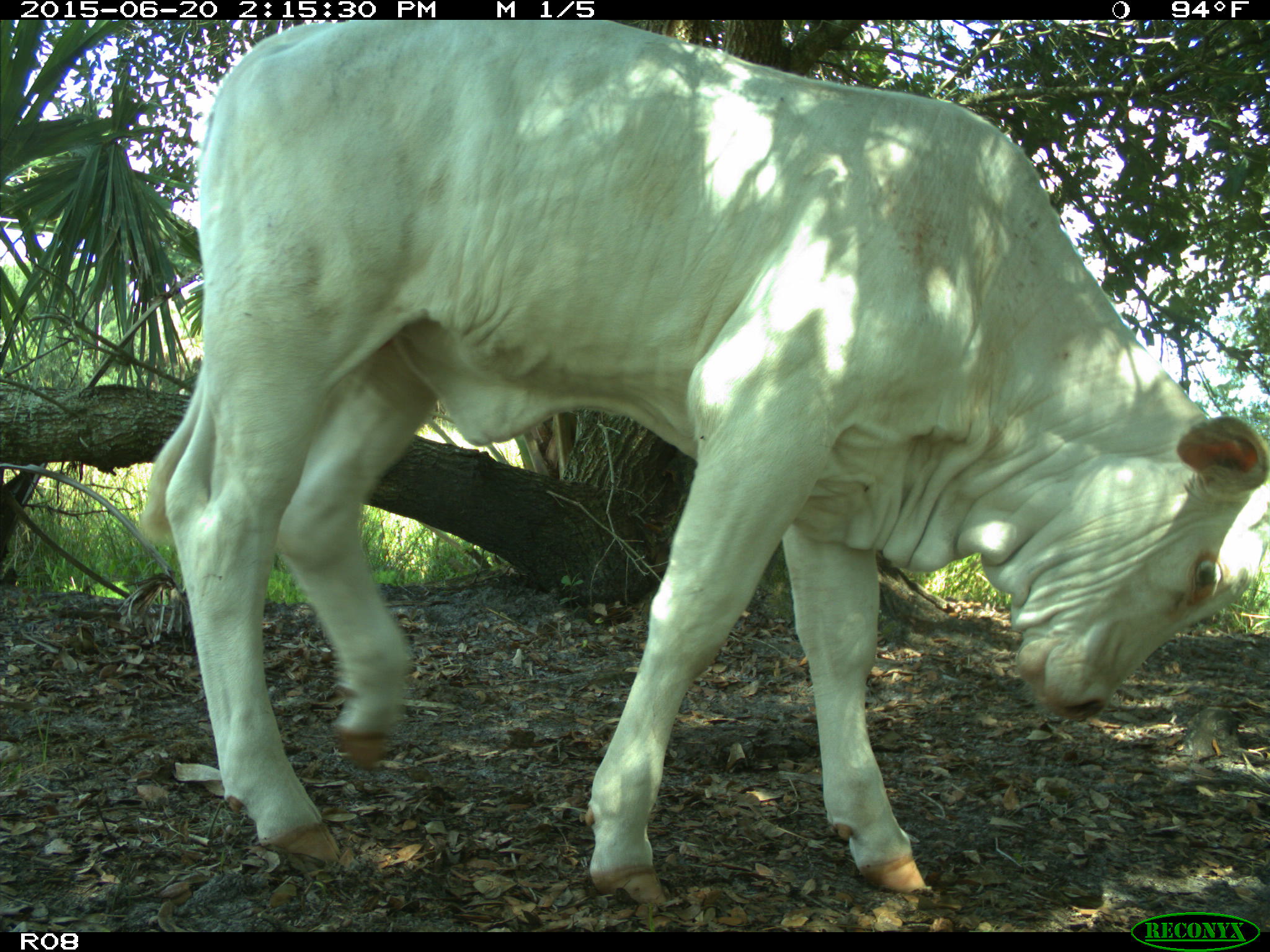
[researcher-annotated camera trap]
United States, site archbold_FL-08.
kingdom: Animalia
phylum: Chordata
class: Mammalia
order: Artiodactyla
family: Bovidae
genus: Bos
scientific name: Bos taurus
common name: domestic cow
Bos taurus (domestic cow).